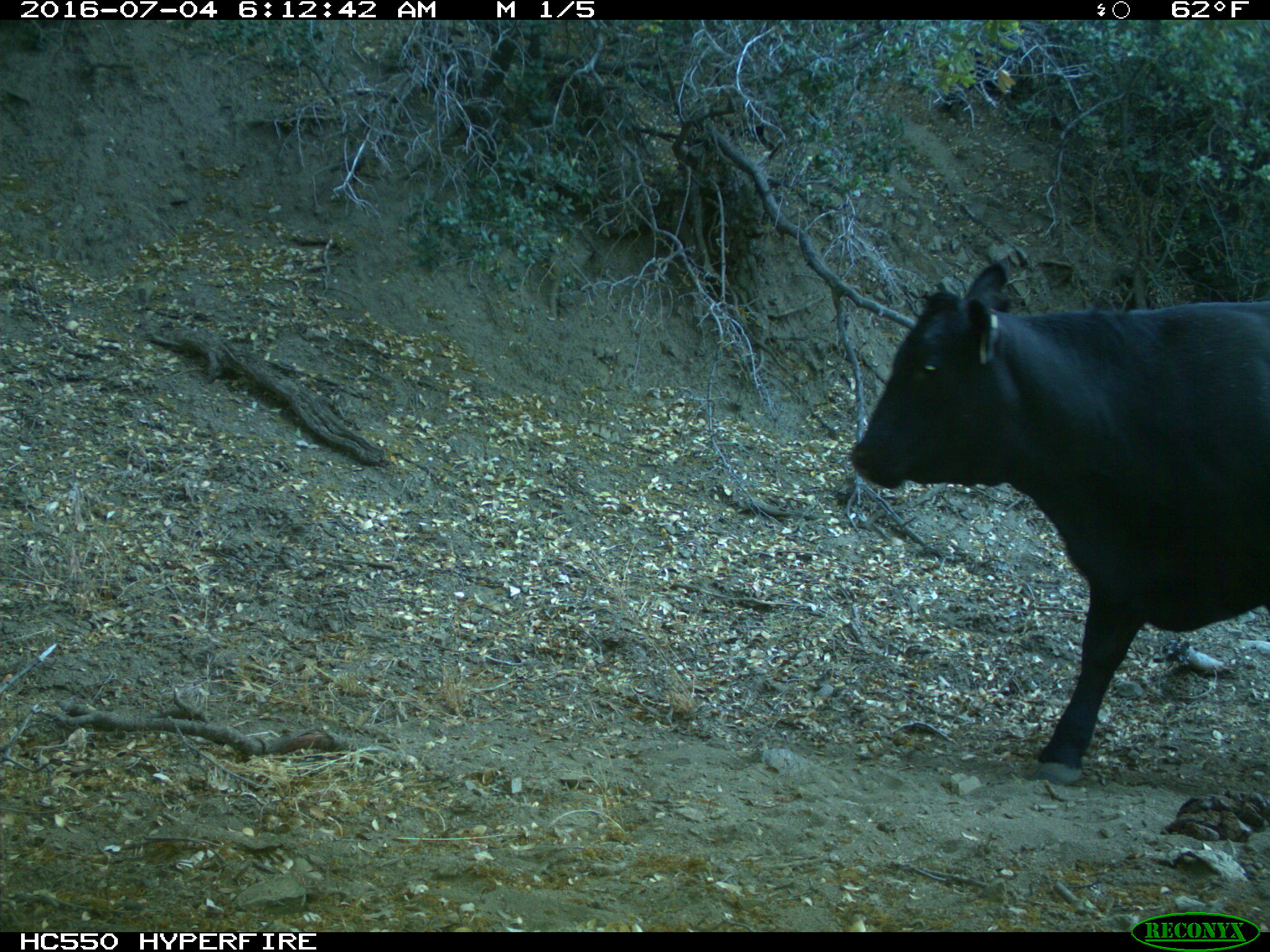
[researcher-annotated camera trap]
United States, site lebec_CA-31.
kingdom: Animalia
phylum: Chordata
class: Mammalia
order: Artiodactyla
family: Bovidae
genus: Bos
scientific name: Bos taurus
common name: domestic cow